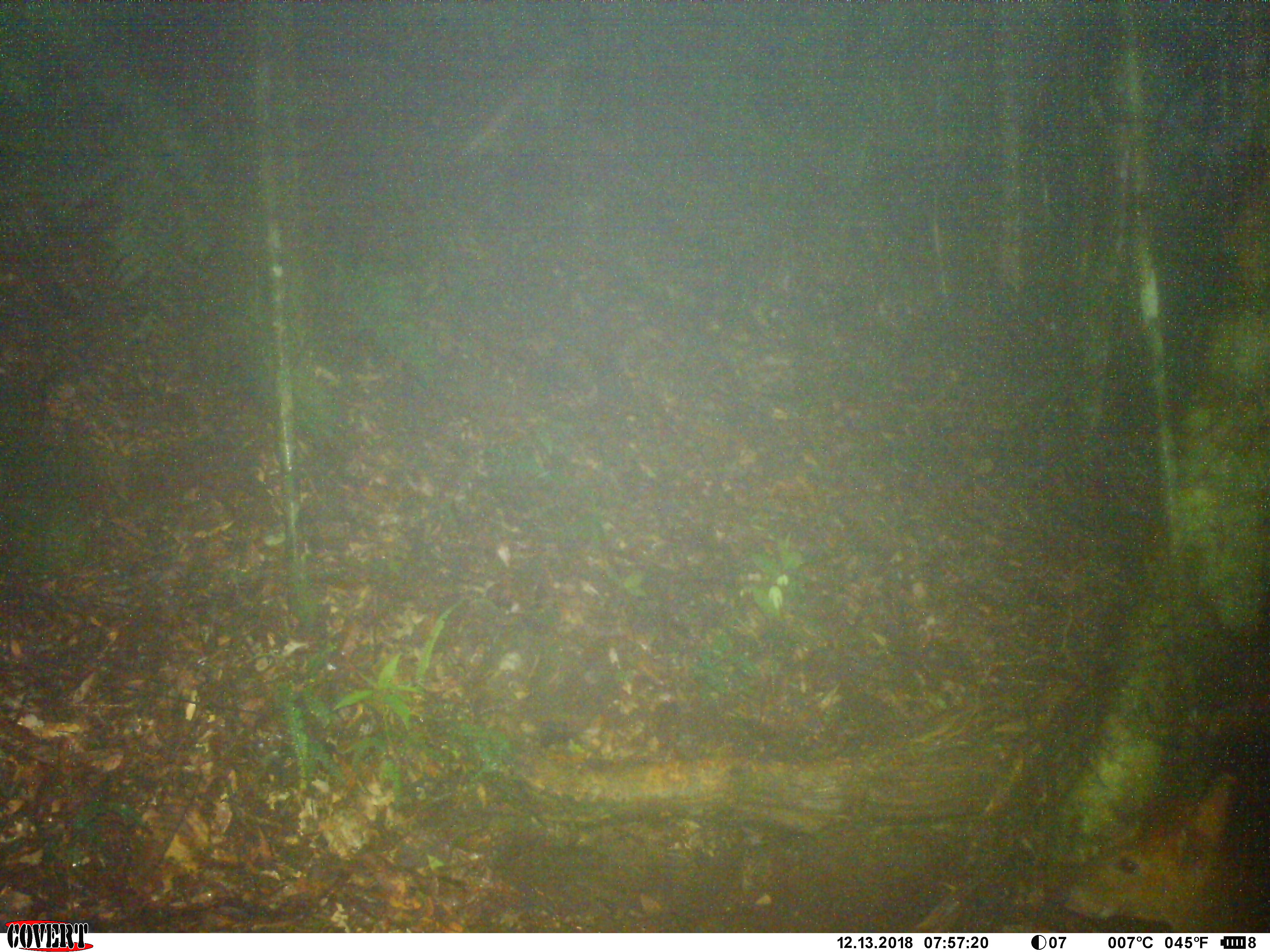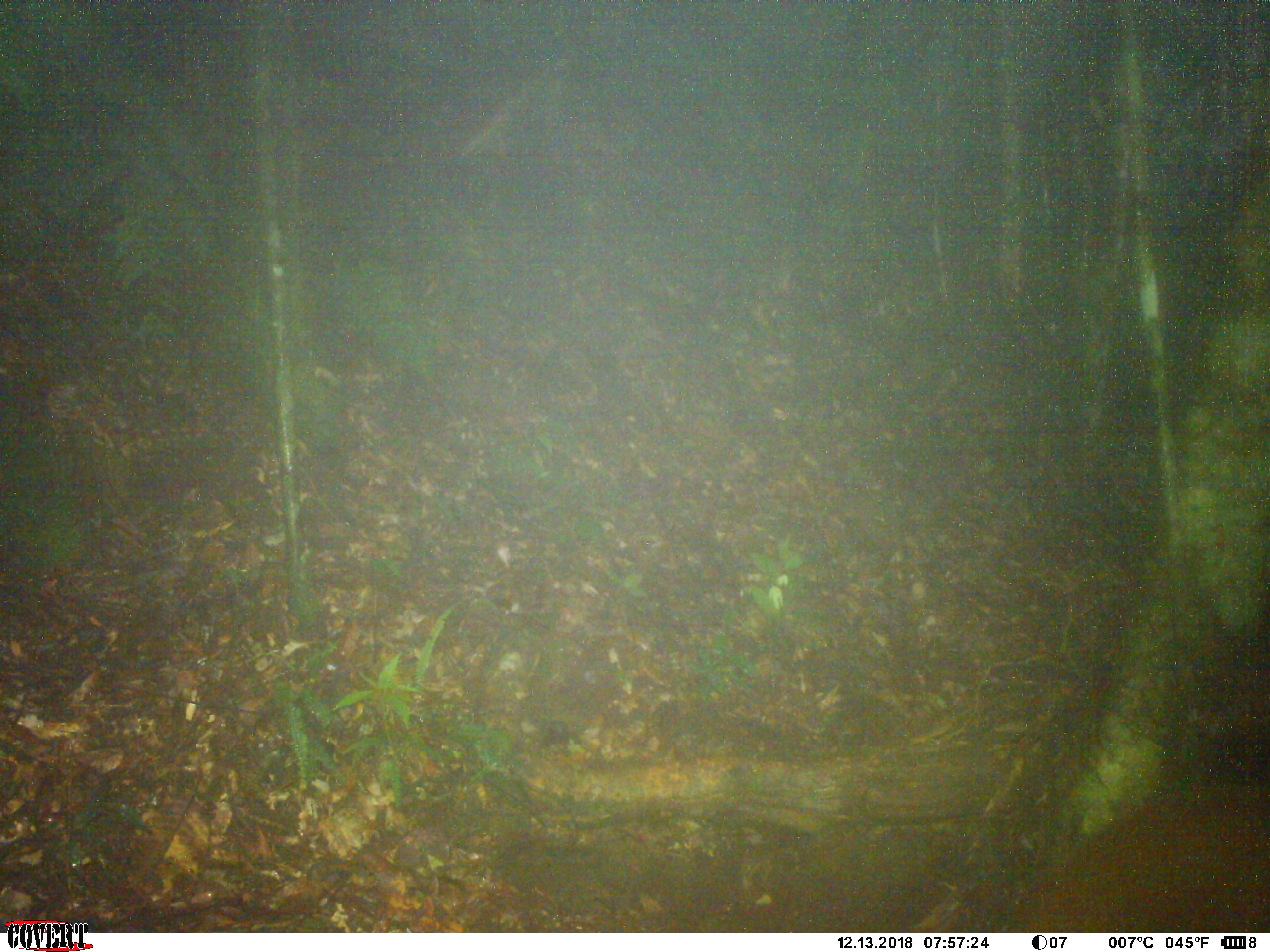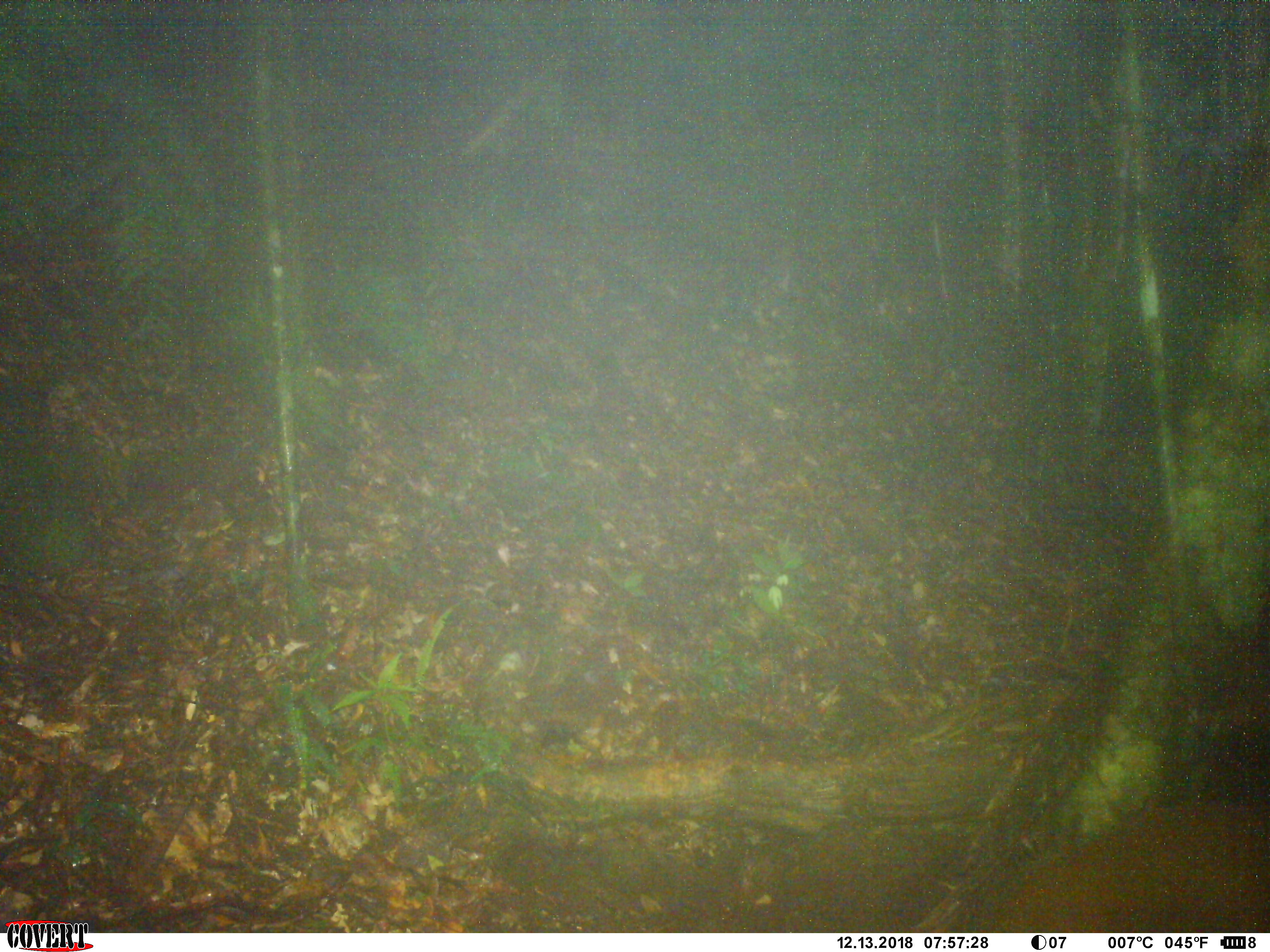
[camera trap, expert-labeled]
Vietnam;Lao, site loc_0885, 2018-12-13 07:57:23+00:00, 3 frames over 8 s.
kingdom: Animalia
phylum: Chordata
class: Mammalia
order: Artiodactyla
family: Cervidae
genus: Muntiacus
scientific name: Muntiacus rooseveltorum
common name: roosevelt's muntjac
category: roosevelts muntjac group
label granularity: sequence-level